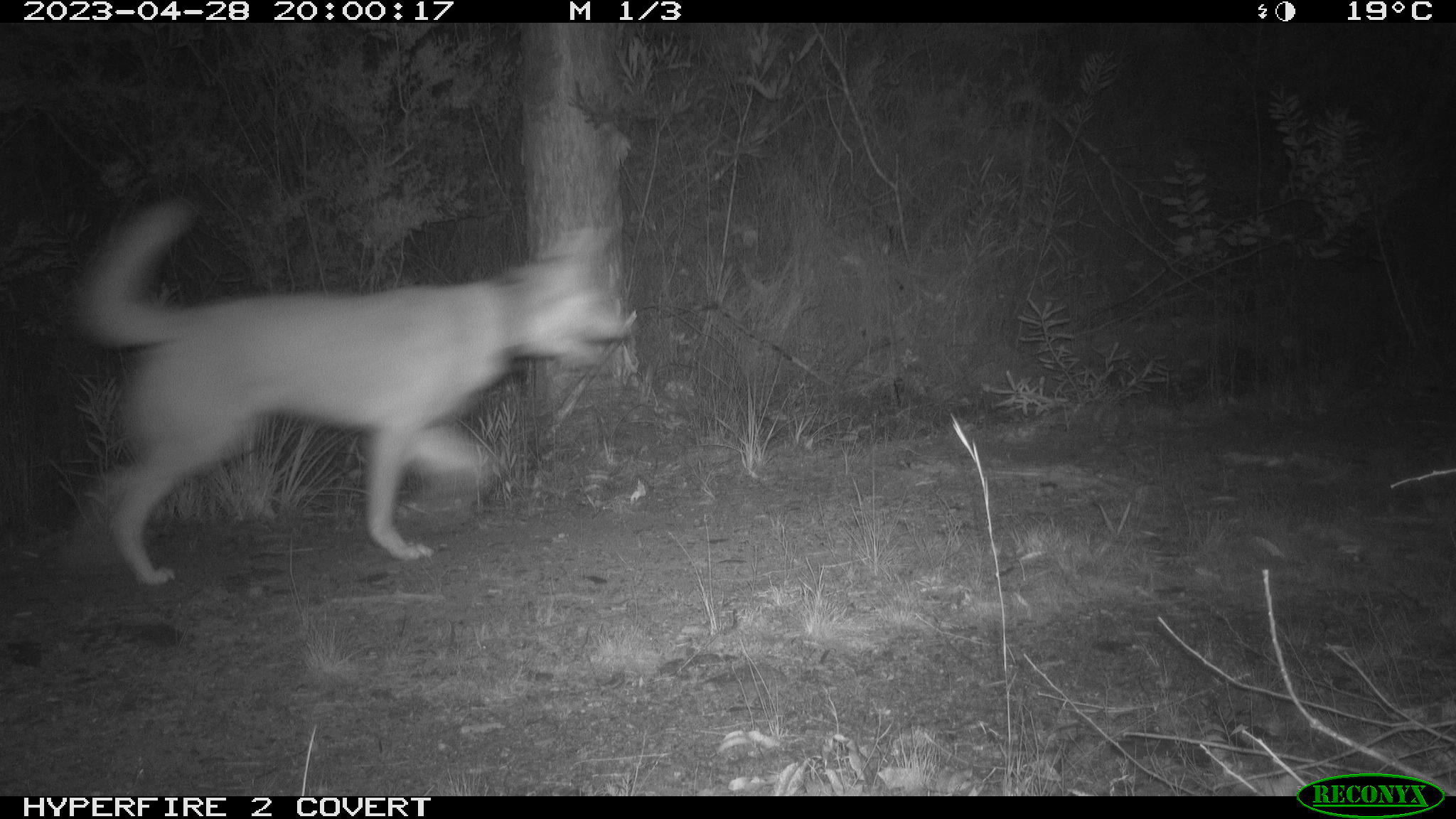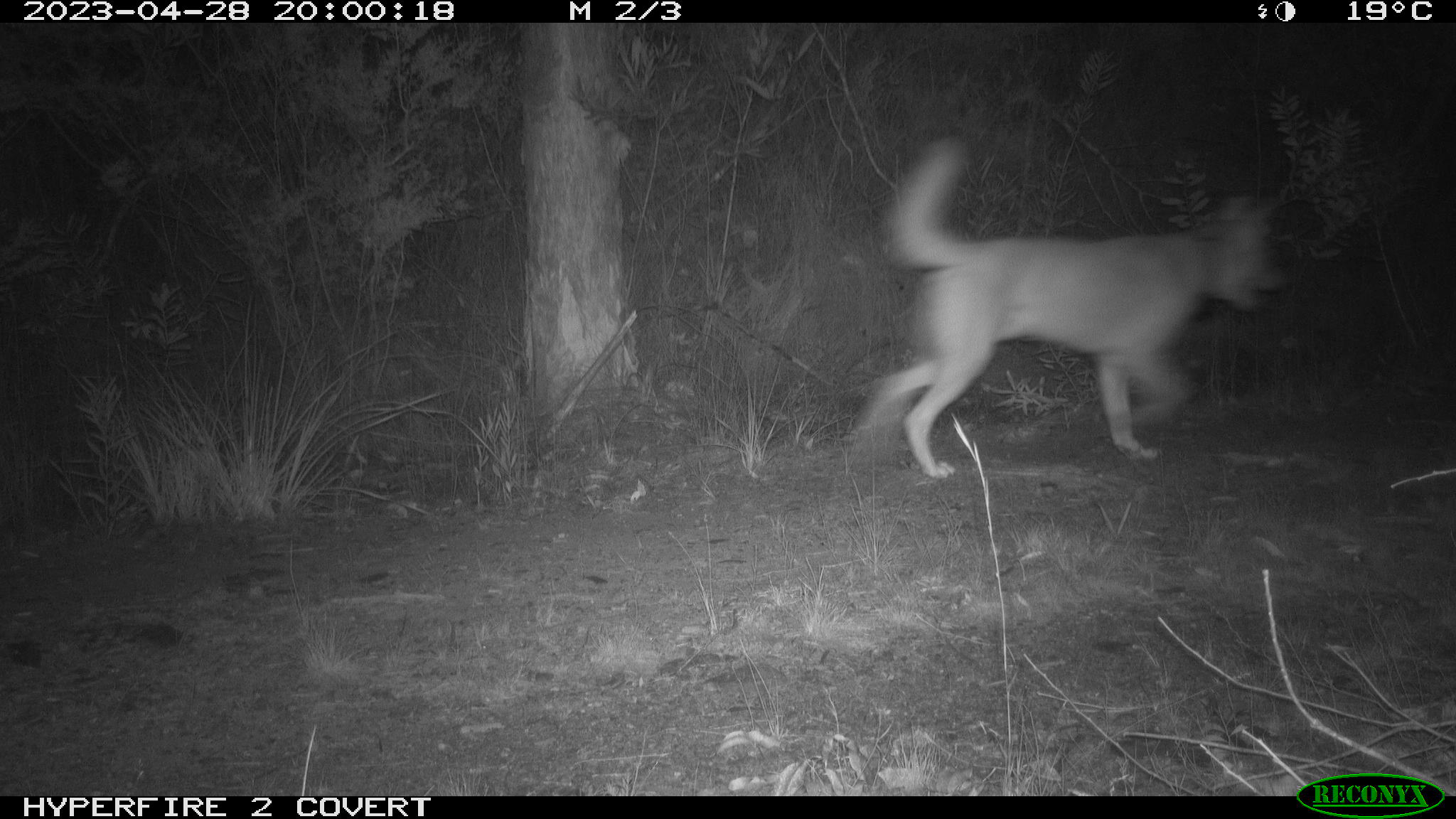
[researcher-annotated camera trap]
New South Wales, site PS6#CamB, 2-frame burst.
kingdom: Animalia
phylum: Chordata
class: Mammalia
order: Carnivora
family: Canidae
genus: Canis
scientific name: Canis familiaris dingo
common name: dingo